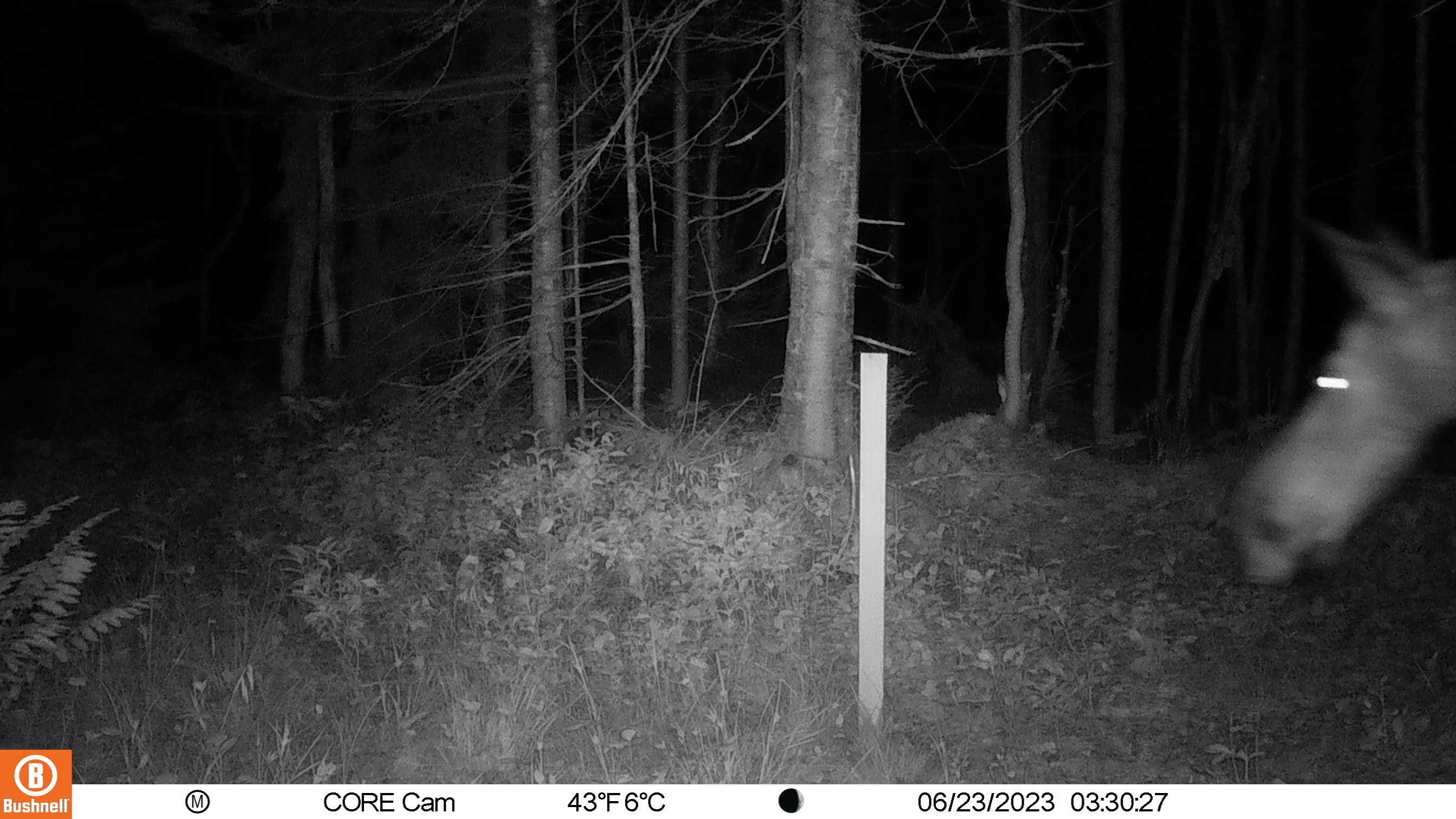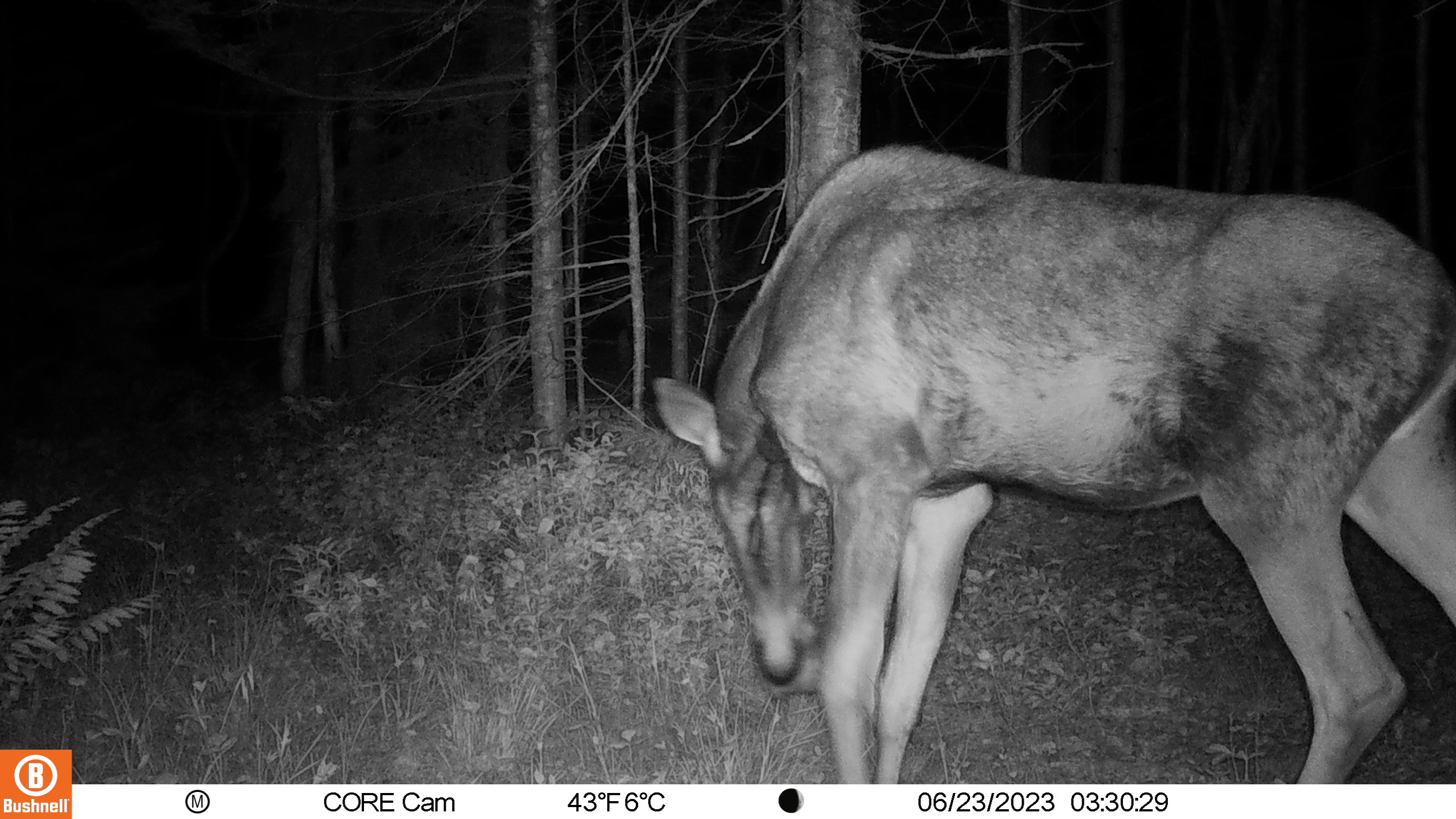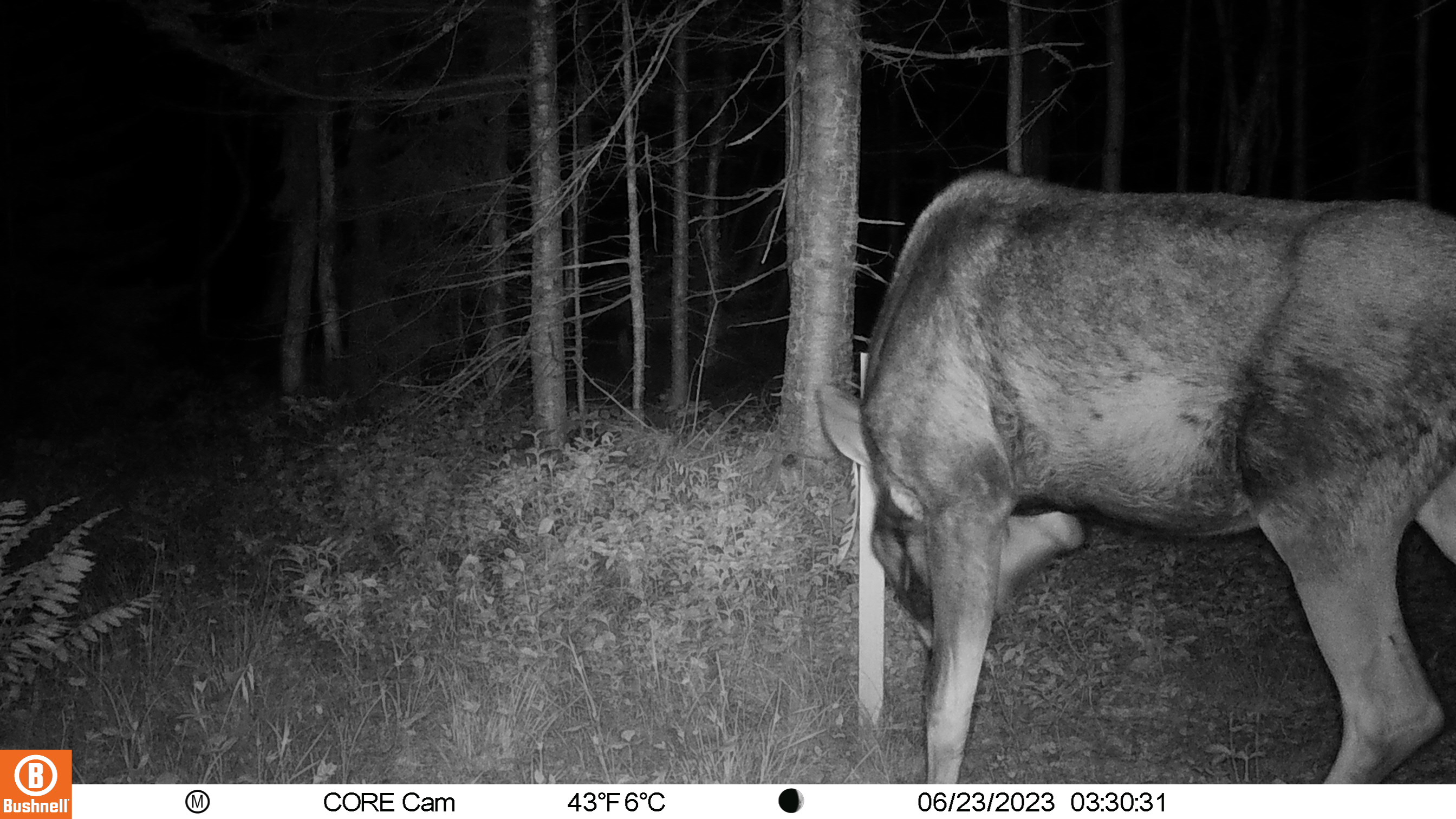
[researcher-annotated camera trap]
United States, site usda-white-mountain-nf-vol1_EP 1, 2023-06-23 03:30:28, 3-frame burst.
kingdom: Animalia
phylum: Chordata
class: Mammalia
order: Artiodactyla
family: Cervidae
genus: Alces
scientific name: Alces alces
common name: moose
Moose (Alces alces).